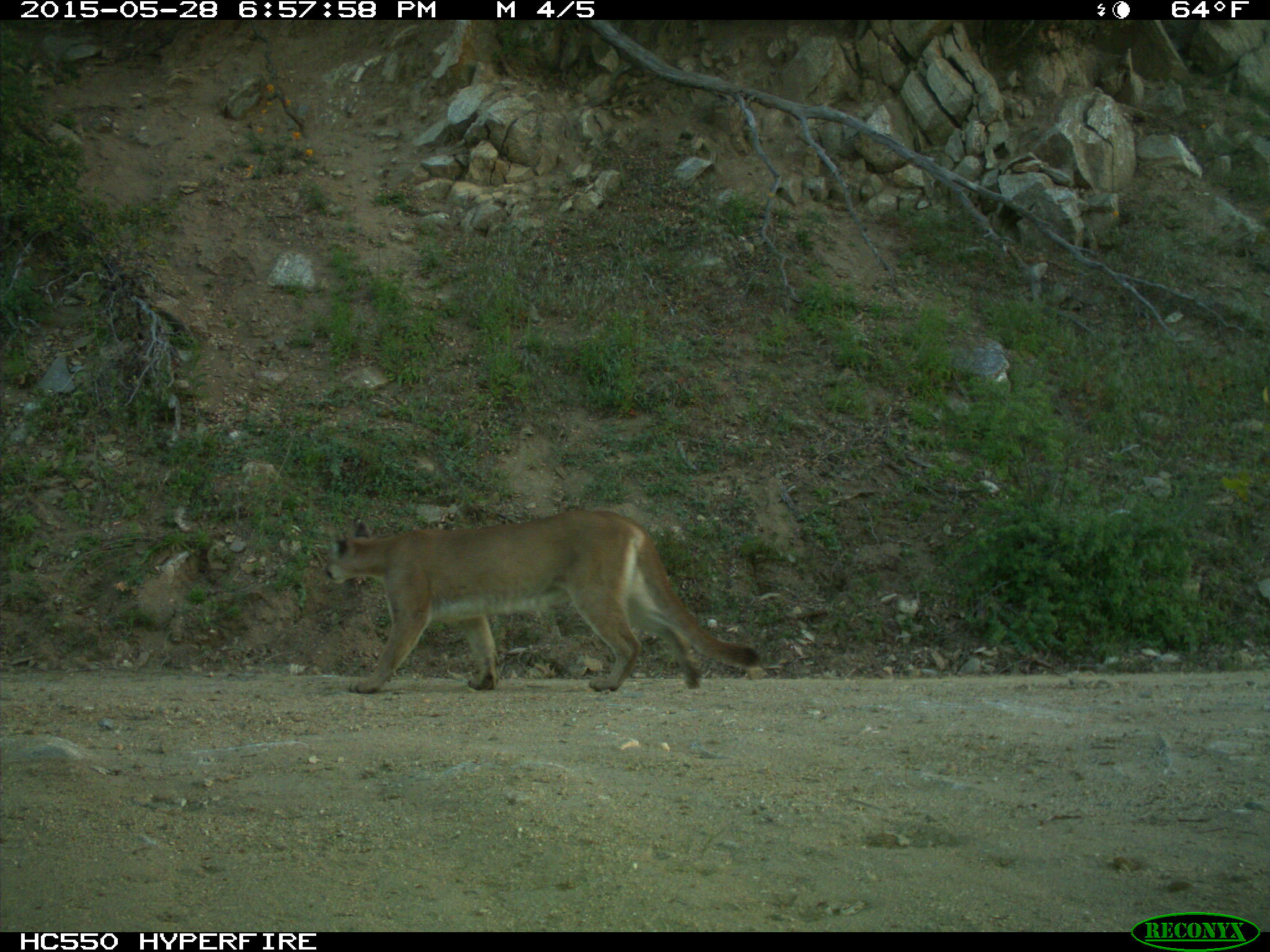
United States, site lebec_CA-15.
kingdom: Animalia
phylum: Chordata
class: Mammalia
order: Carnivora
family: Felidae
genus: Puma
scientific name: Puma concolor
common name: mountain lion